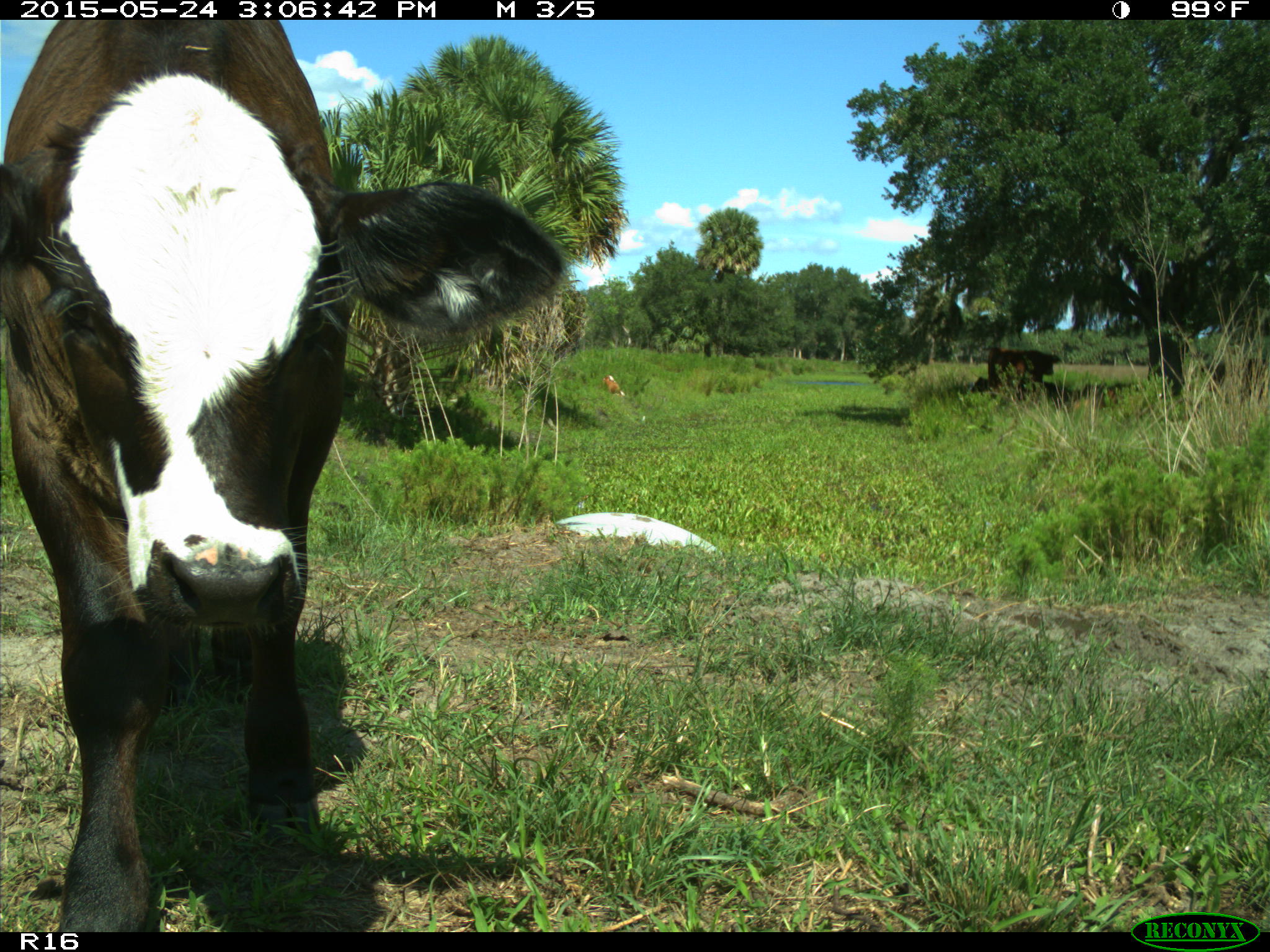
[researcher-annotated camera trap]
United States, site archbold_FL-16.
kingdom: Animalia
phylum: Chordata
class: Mammalia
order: Artiodactyla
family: Bovidae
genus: Bos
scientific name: Bos taurus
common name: domestic cow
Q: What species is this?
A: Bos taurus (domestic cow).